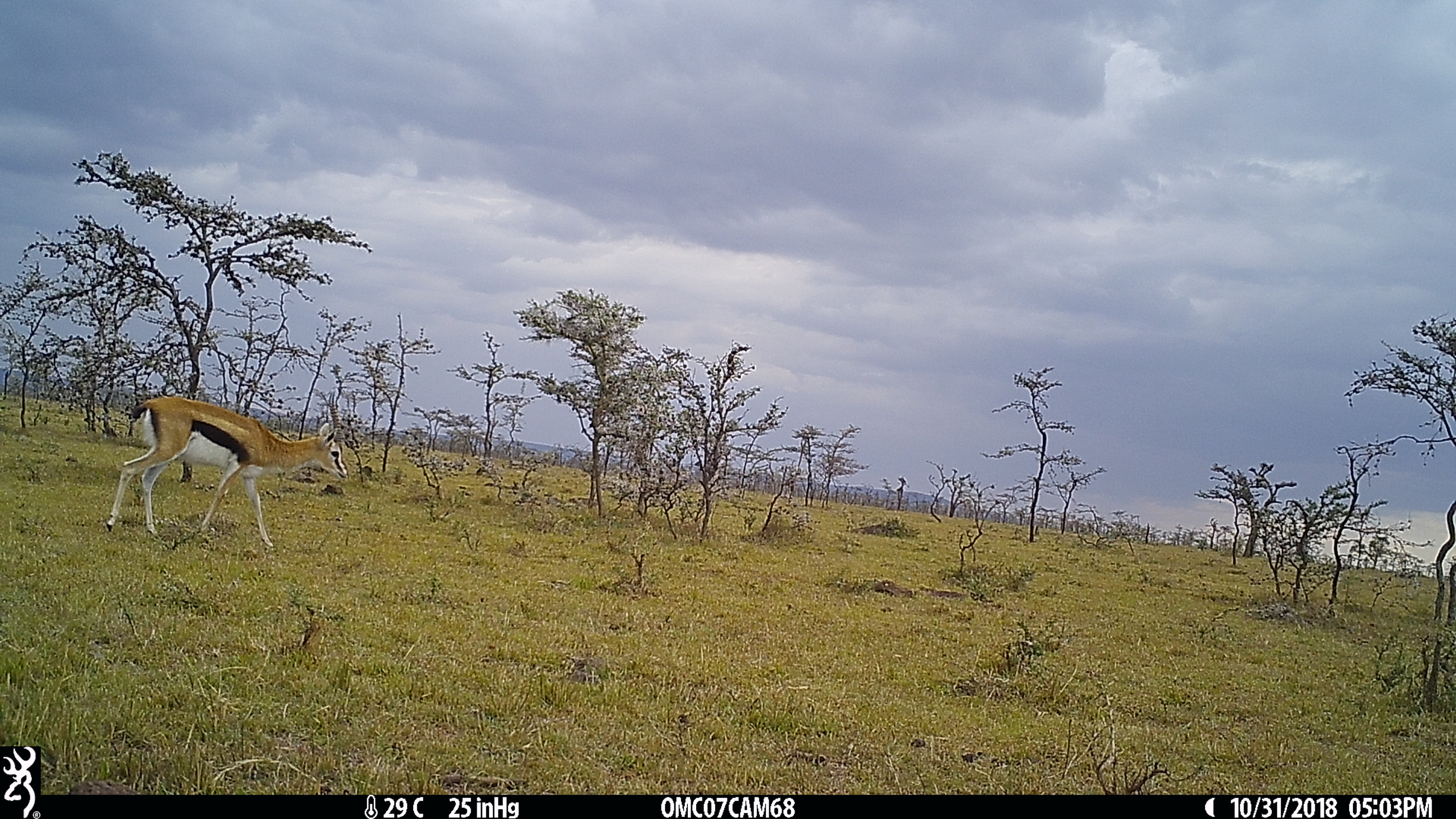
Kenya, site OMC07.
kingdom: Animalia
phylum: Chordata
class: Mammalia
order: Artiodactyla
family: Bovidae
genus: Eudorcas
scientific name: Eudorcas thomsonii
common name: thomon's gazelle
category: gazelle thomsons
Gazelle thomsons (thomon's gazelle) (Eudorcas thomsonii).